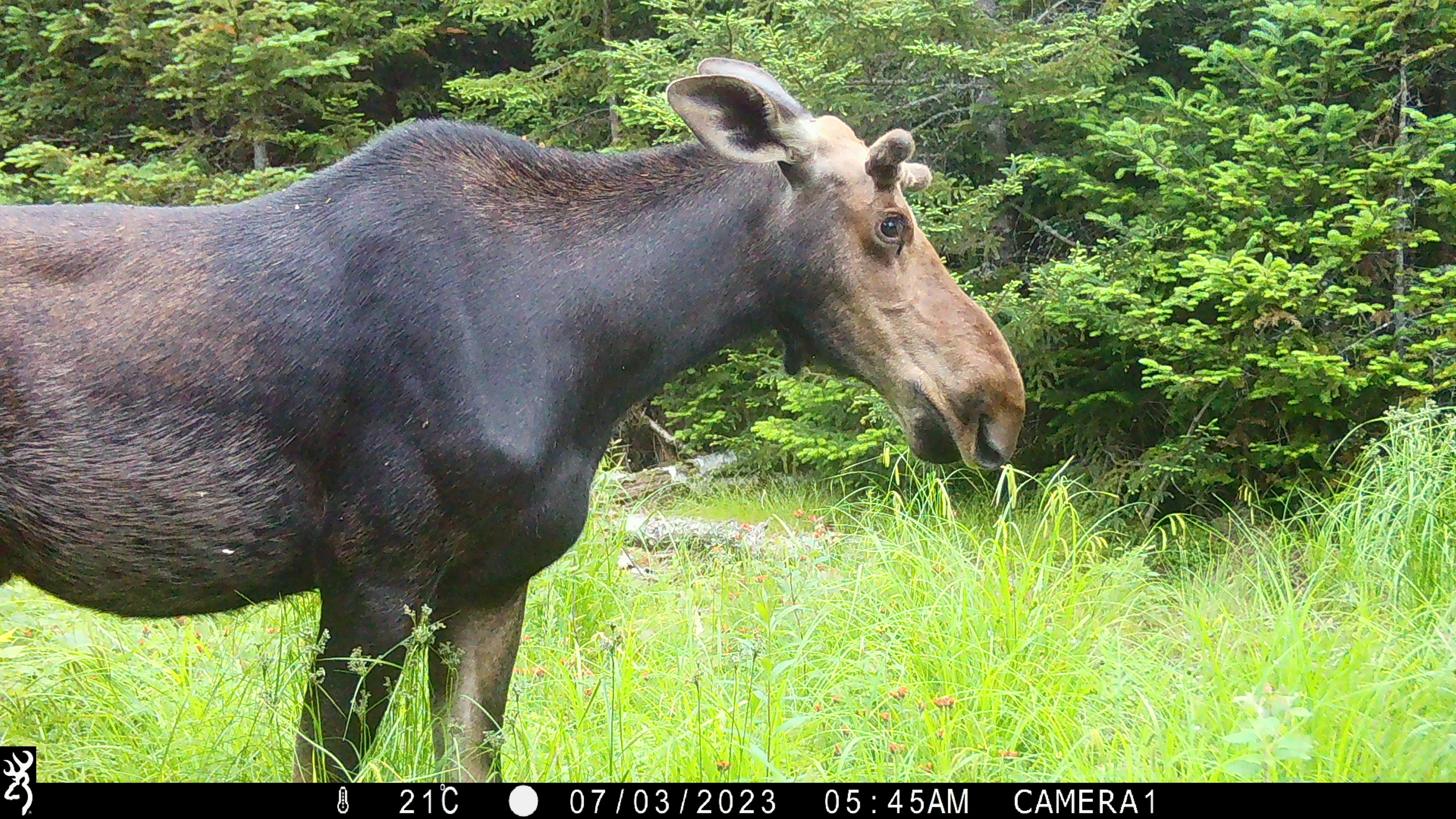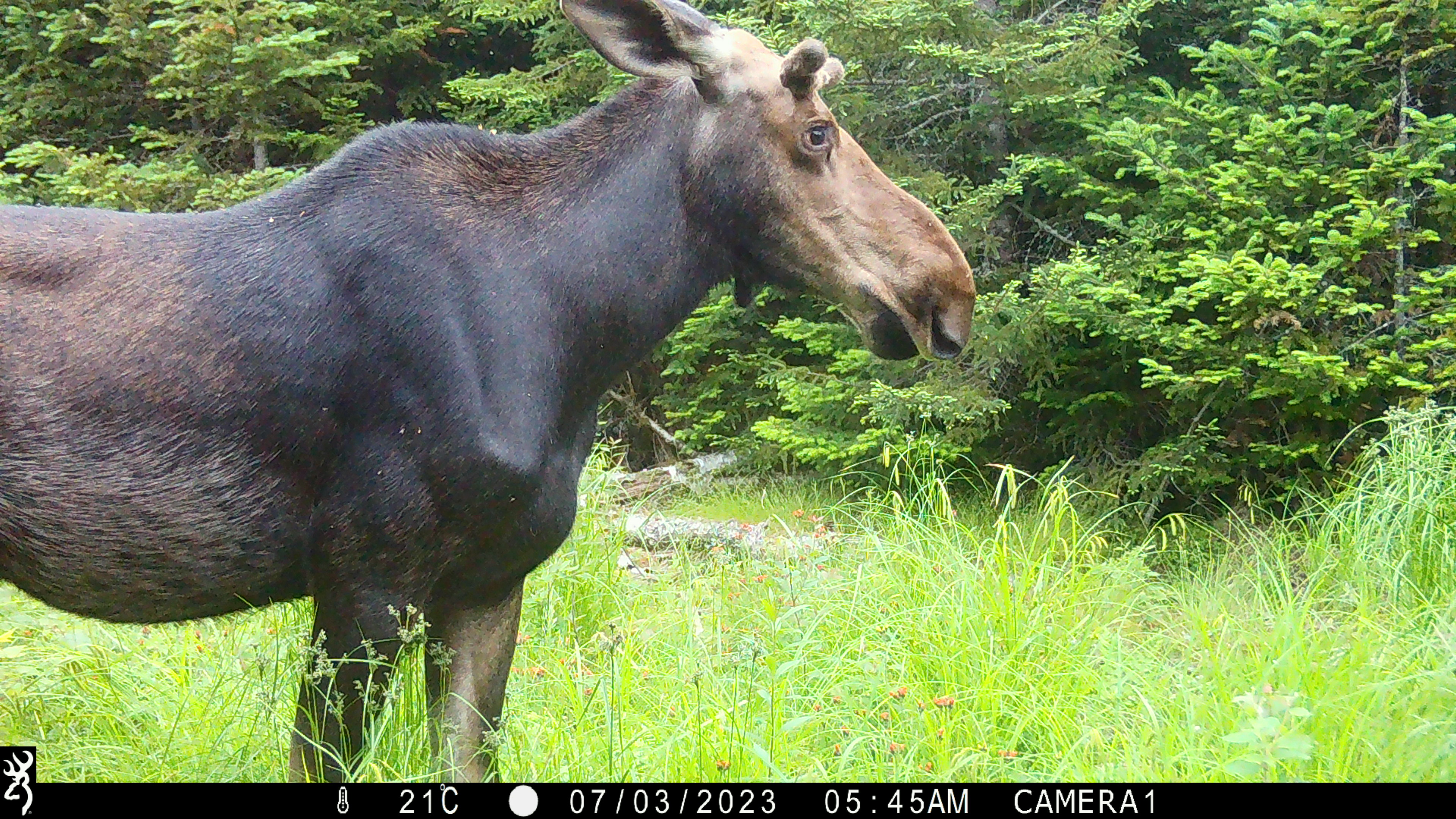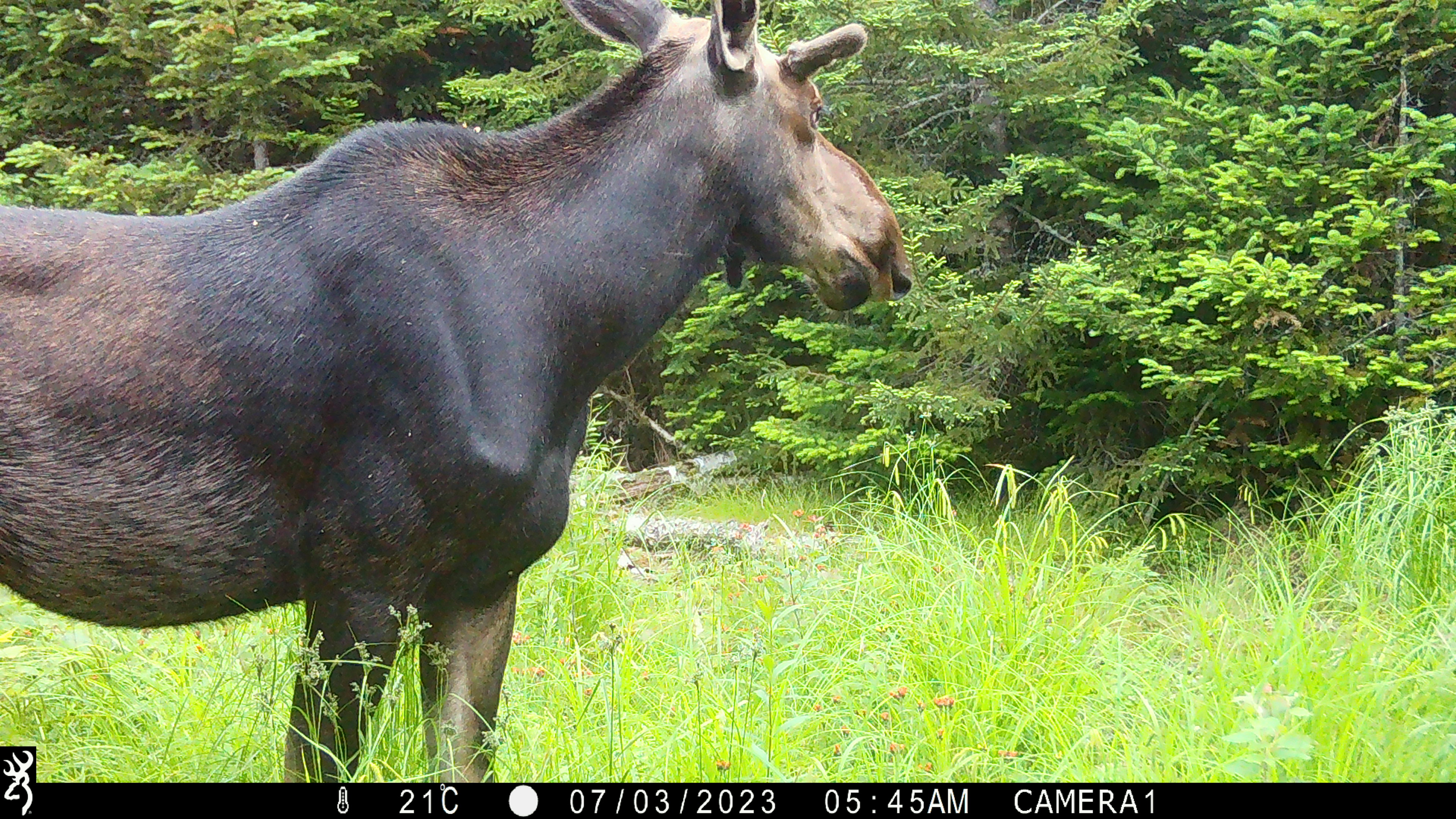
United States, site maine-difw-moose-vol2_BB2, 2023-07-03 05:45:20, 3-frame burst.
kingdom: Animalia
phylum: Chordata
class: Mammalia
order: Artiodactyla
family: Cervidae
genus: Alces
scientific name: Alces alces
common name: moose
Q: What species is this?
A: Moose (Alces alces).